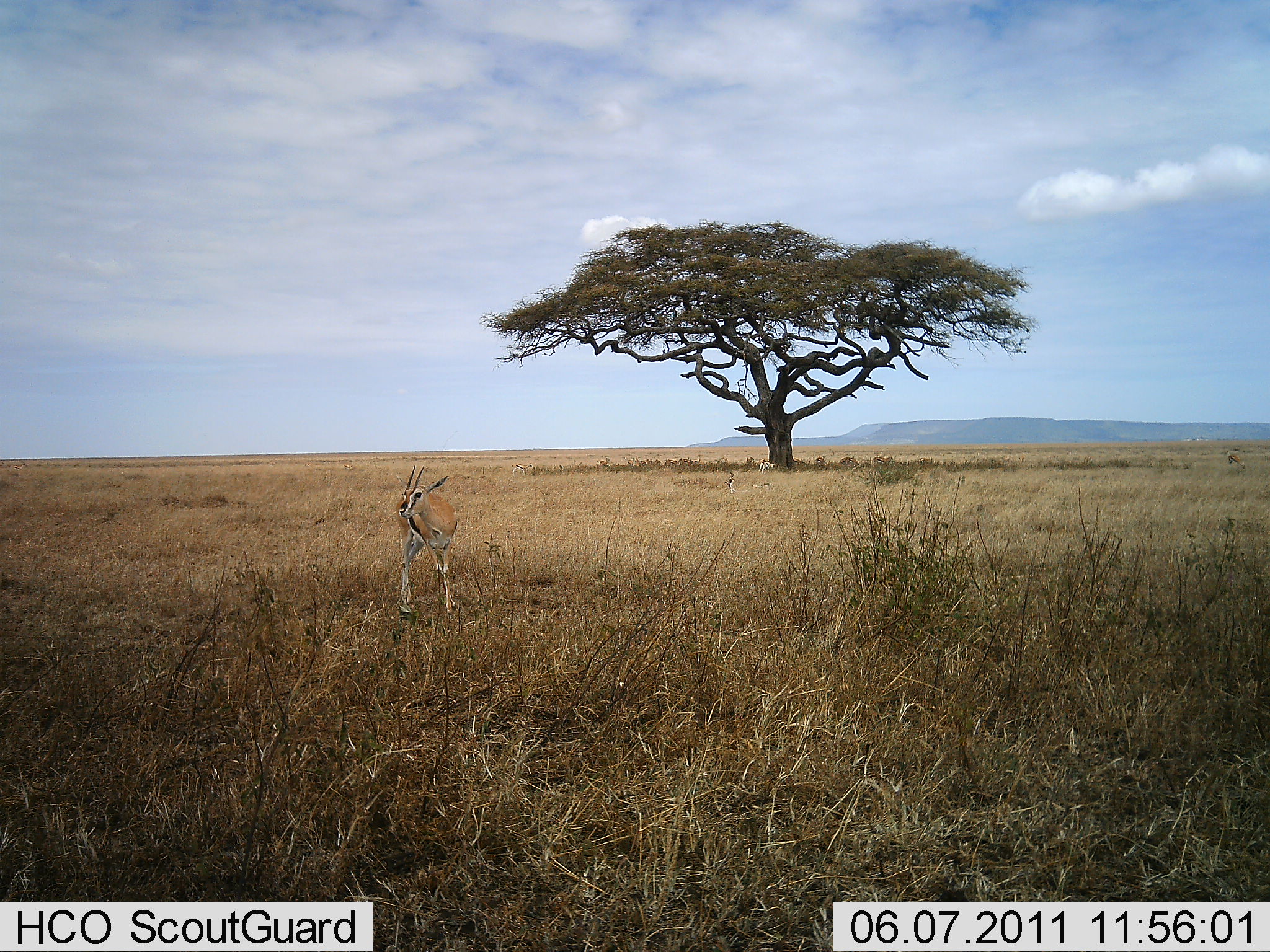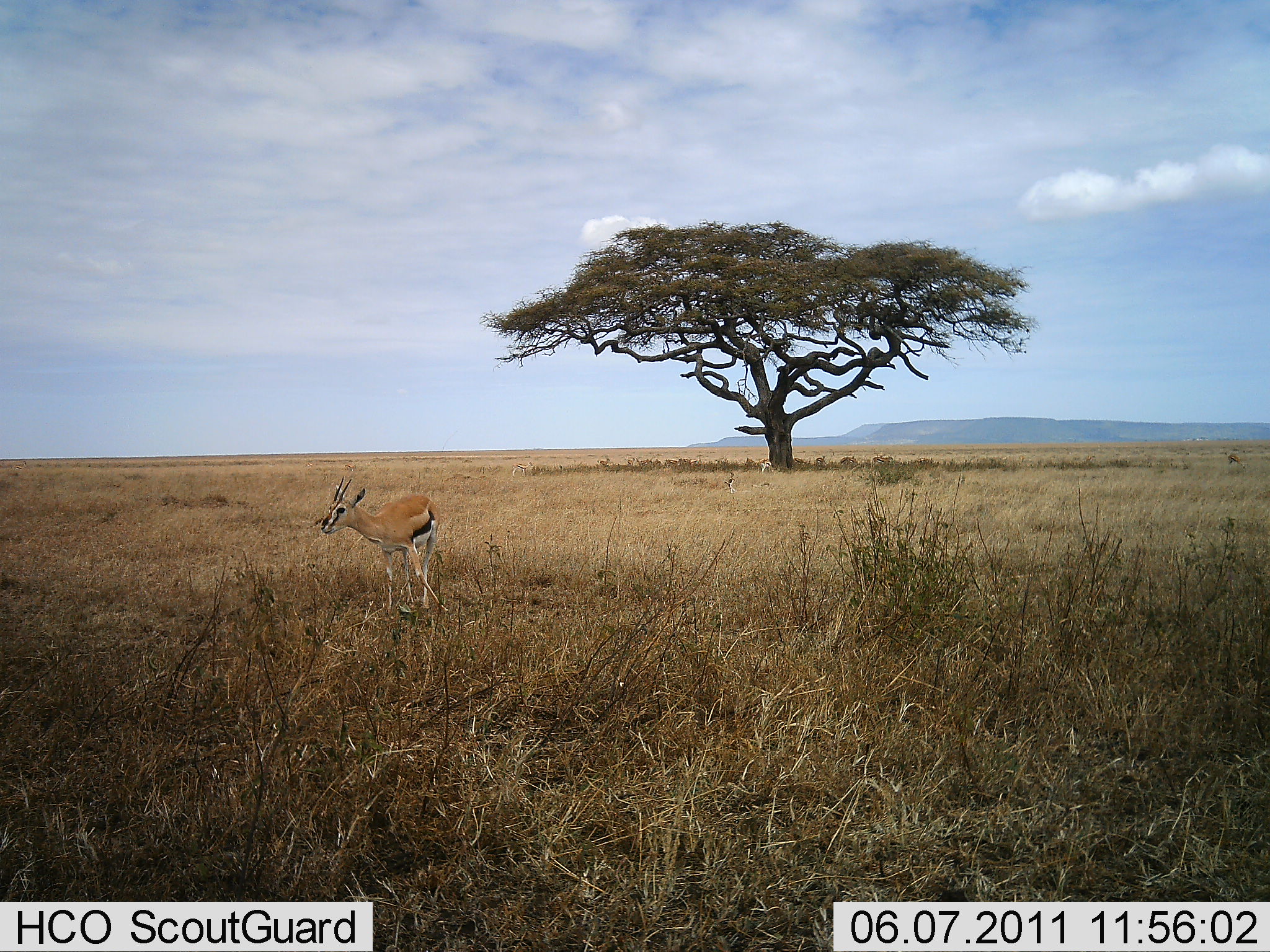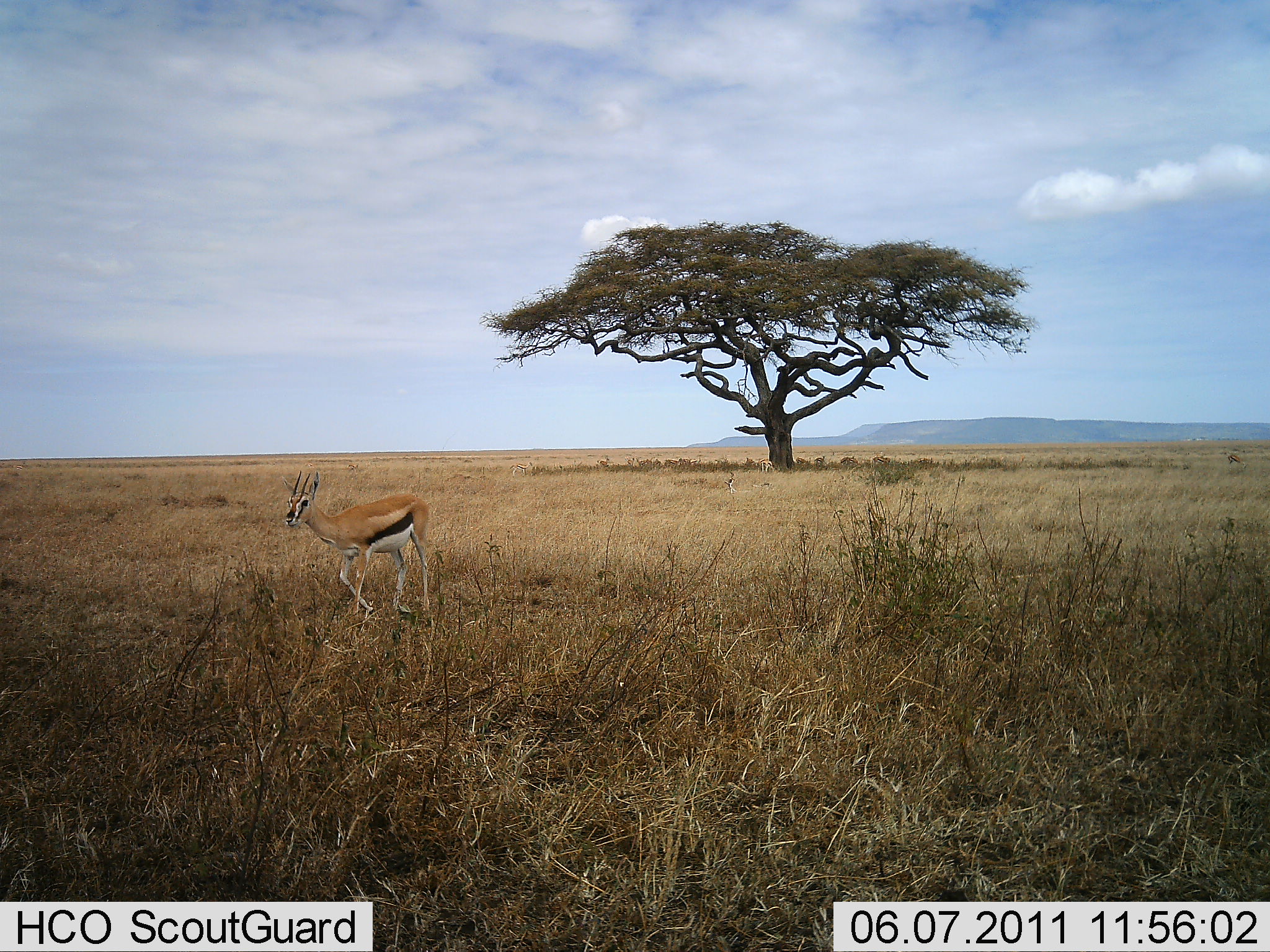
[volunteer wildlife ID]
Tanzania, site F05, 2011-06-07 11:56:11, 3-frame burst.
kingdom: Animalia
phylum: Chordata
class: Mammalia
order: Artiodactyla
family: Bovidae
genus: Eudorcas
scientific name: Eudorcas thomsonii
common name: thomson's gazelle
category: gazellethomsons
Gazellethomsons (thomson's gazelle) (Eudorcas thomsonii), count 1. Behavior (volunteer vote fractions): standing 0%, resting 0%, moving 100%, interacting 0%. Young present (vote fraction): 0%. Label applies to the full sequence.